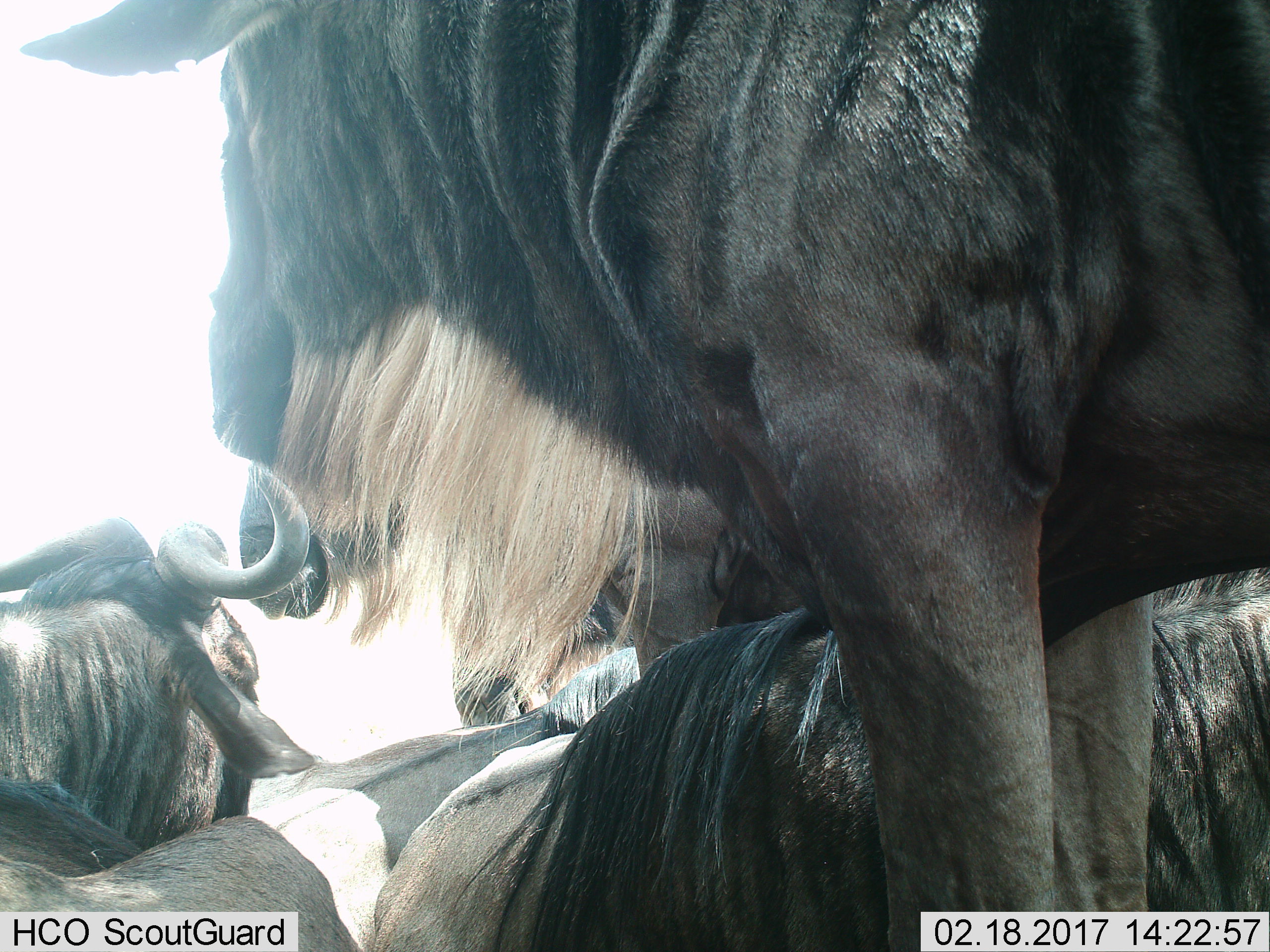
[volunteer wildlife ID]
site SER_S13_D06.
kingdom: Animalia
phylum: Chordata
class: Mammalia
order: Artiodactyla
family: Bovidae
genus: Connochaetes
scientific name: Connochaetes taurinus taurinus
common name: blue wildebeest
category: wildebeestblue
Wildebeestblue (blue wildebeest) (Connochaetes taurinus taurinus), count 5. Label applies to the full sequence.